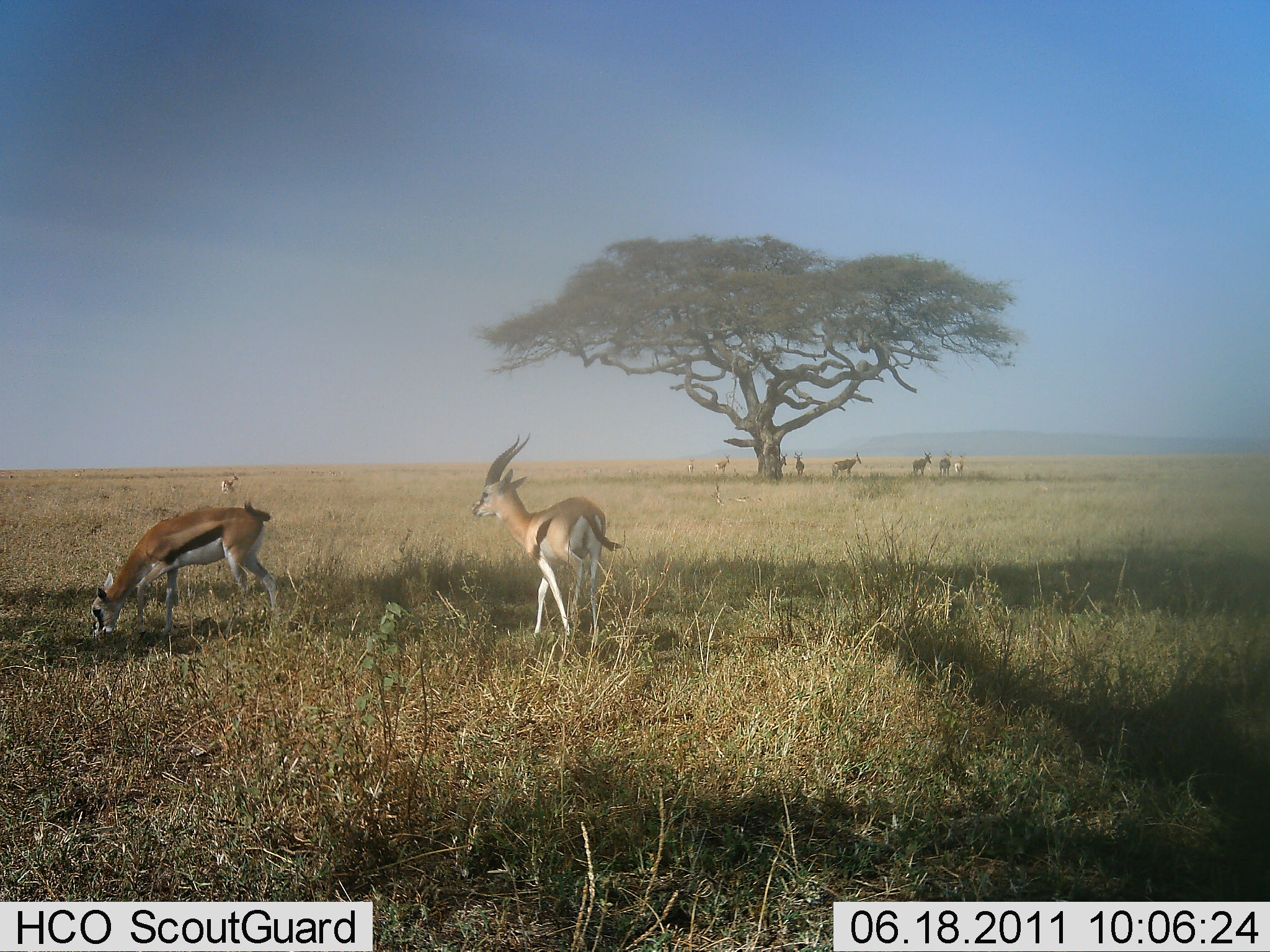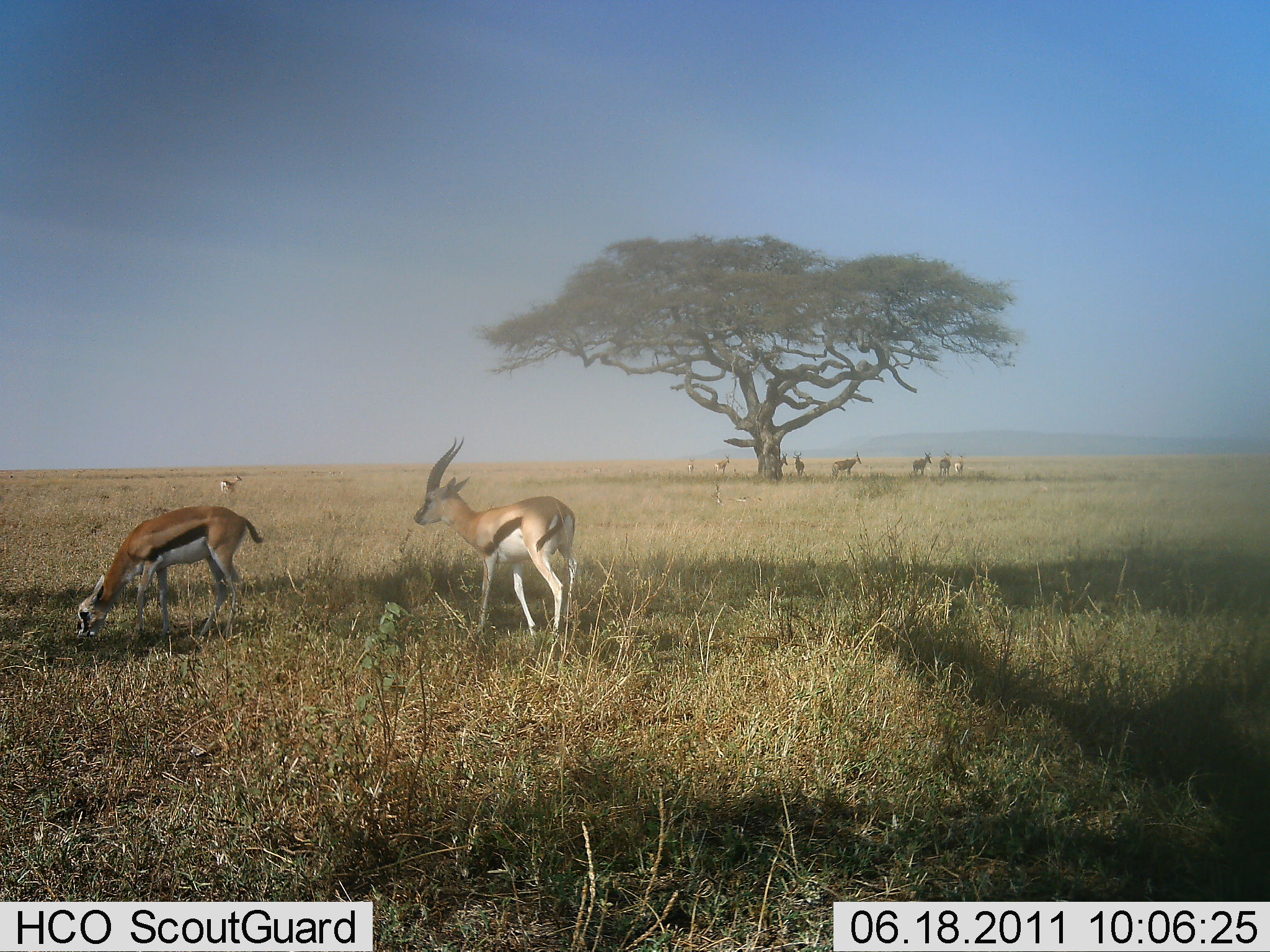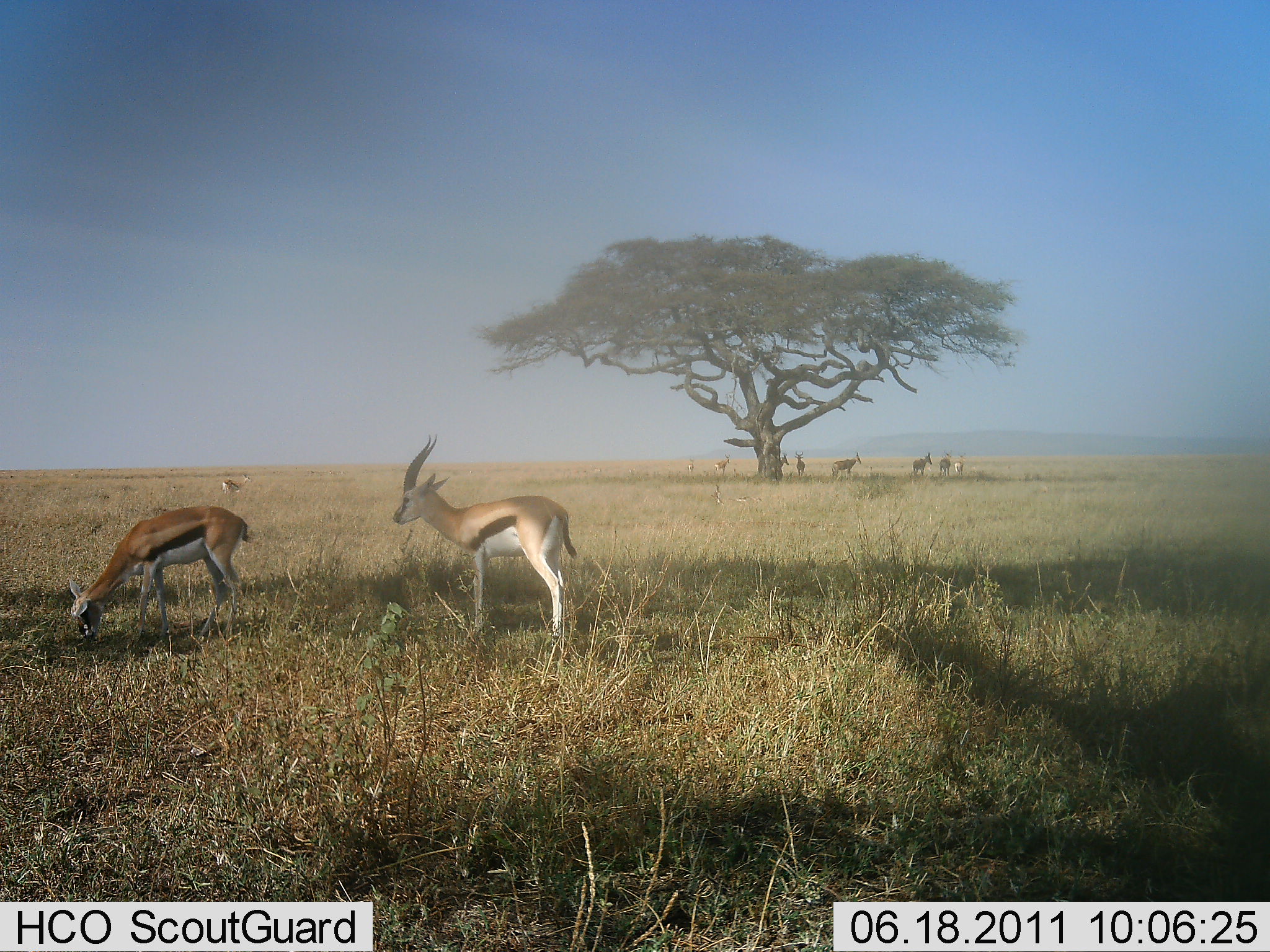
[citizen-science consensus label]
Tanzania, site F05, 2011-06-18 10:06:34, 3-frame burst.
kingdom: Animalia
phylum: Chordata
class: Mammalia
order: Artiodactyla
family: Bovidae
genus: Eudorcas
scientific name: Eudorcas thomsonii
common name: thomson's gazelle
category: gazellethomsons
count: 9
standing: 85%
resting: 8%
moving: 31%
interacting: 0%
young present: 0%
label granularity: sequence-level